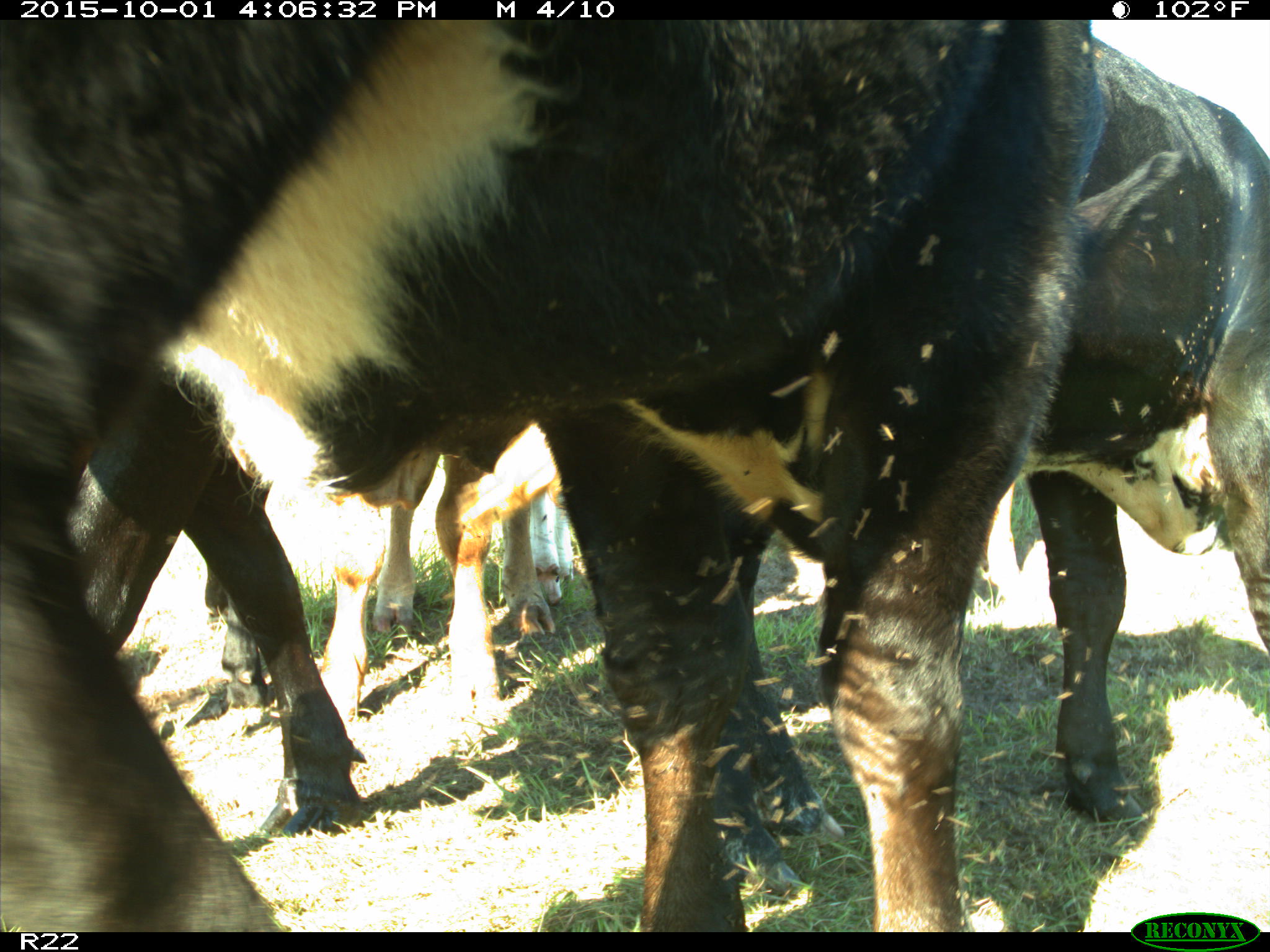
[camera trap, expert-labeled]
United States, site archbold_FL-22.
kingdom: Animalia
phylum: Chordata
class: Mammalia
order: Artiodactyla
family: Bovidae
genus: Bos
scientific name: Bos taurus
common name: domestic cow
Bos taurus (domestic cow).